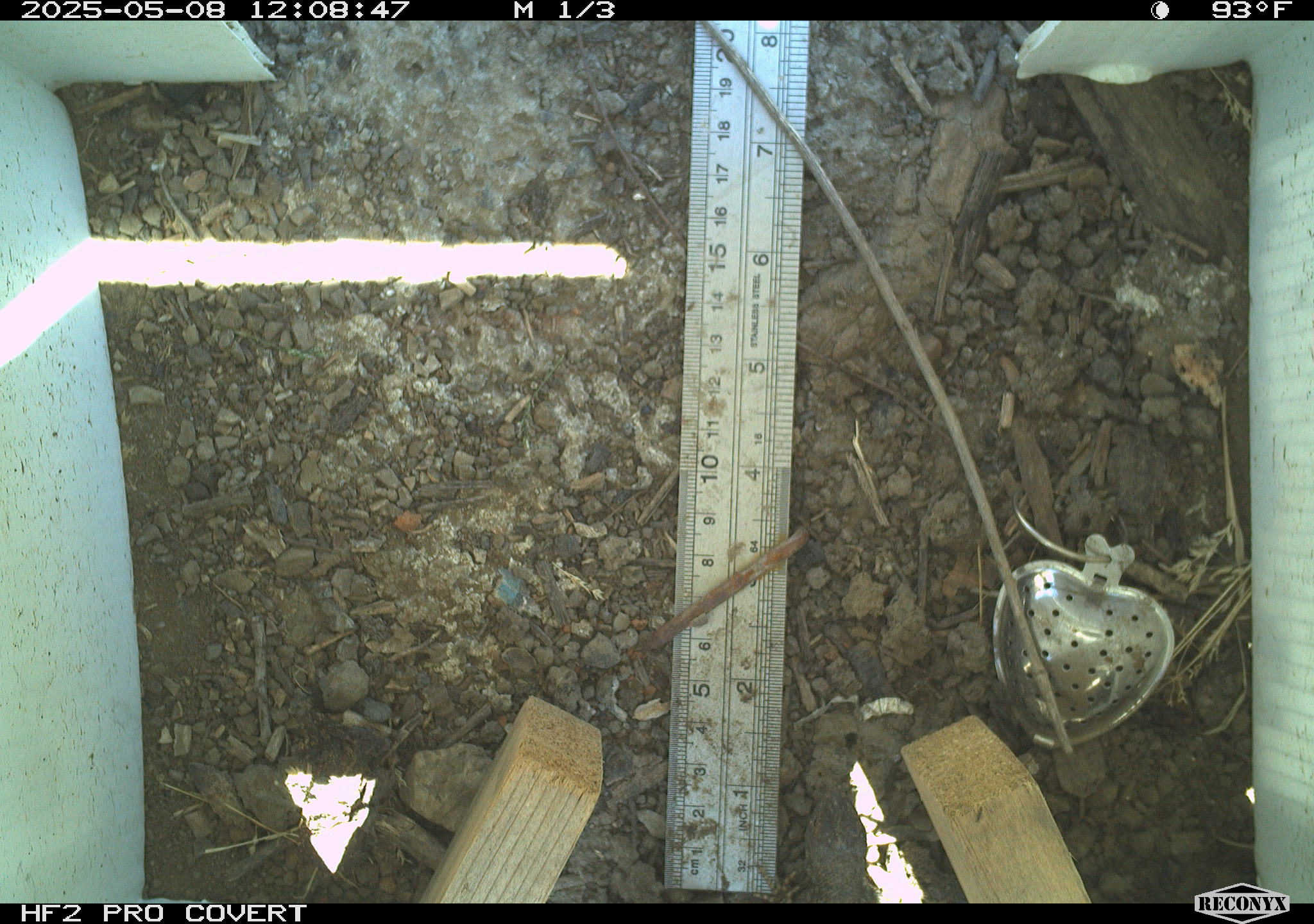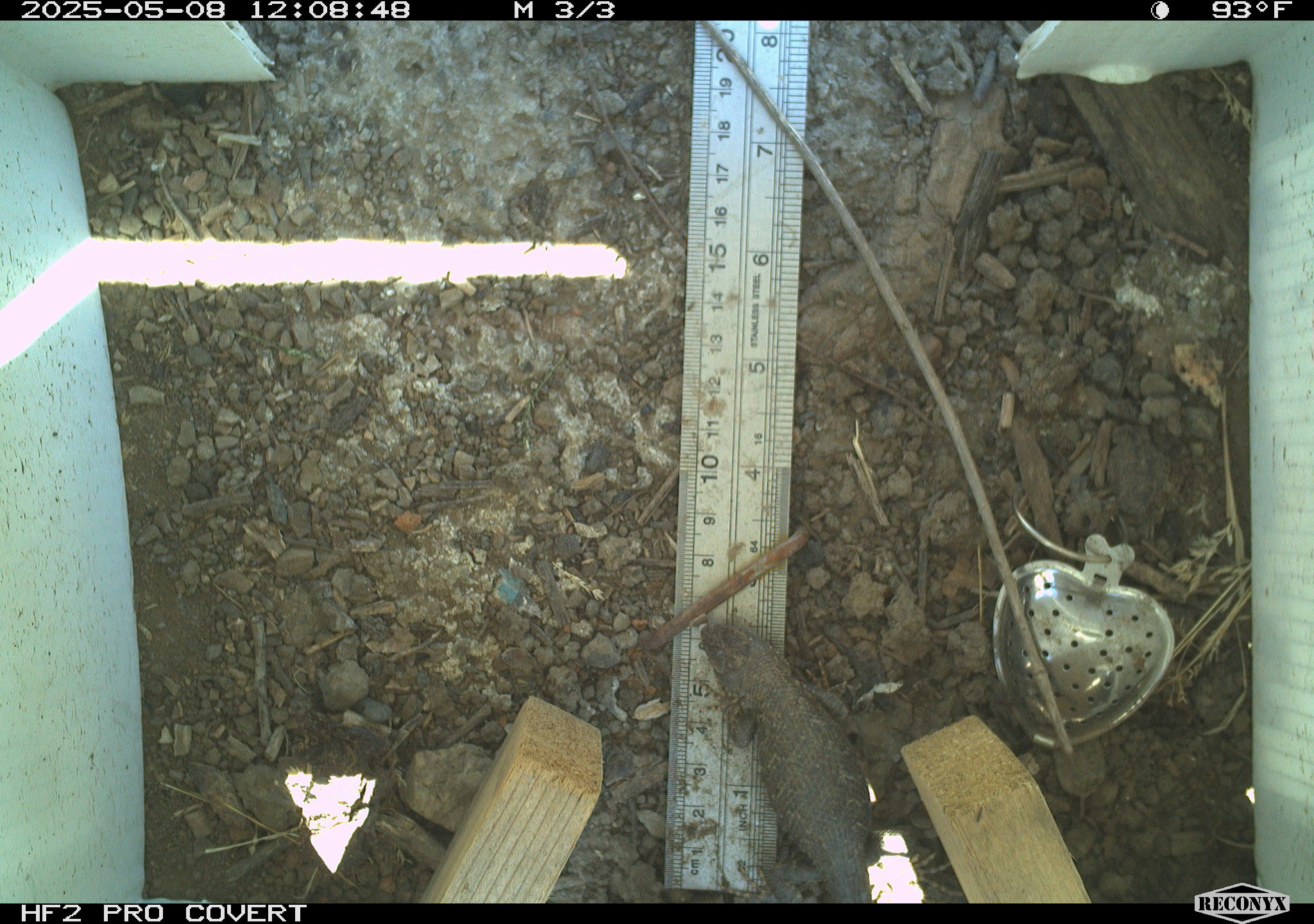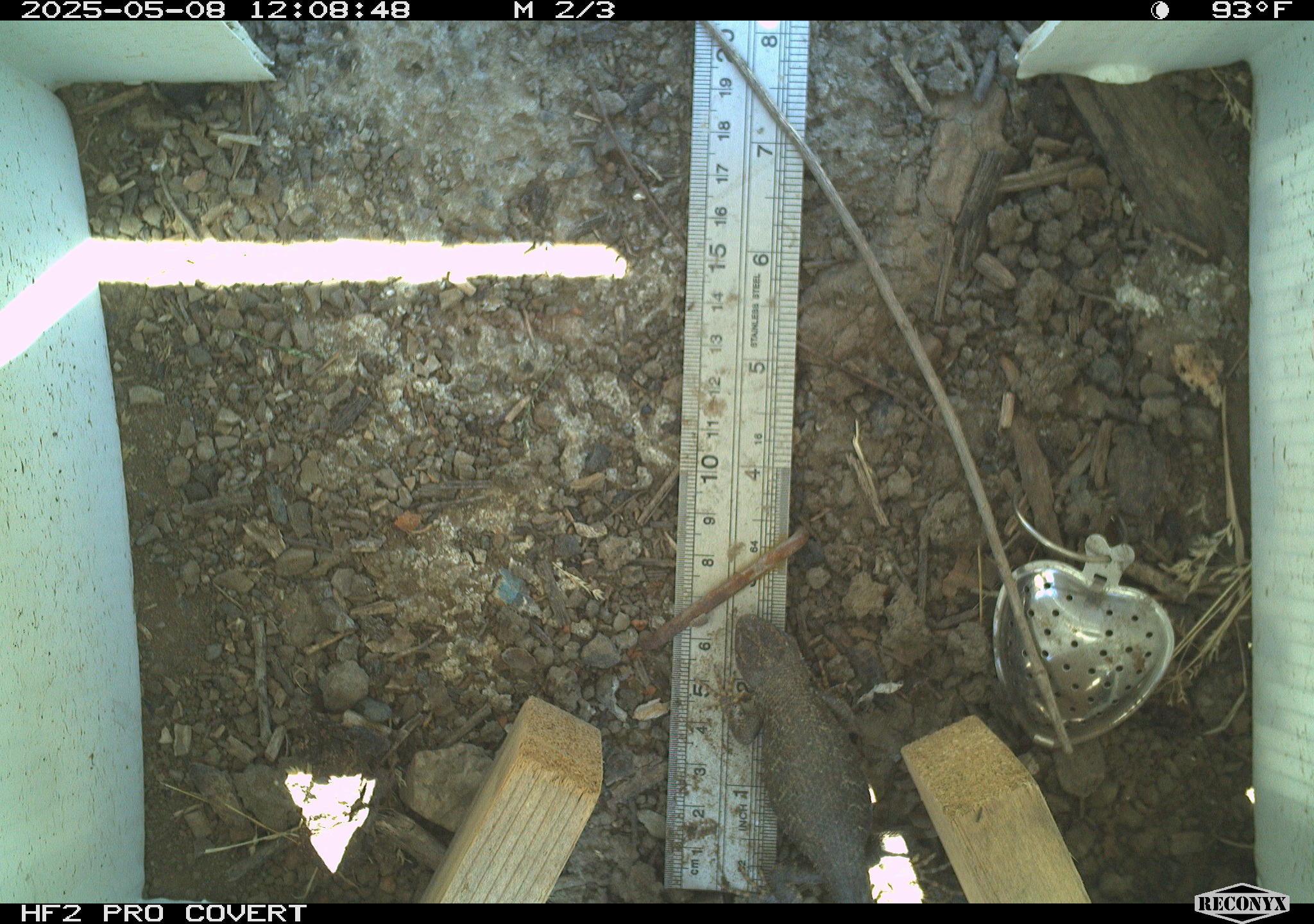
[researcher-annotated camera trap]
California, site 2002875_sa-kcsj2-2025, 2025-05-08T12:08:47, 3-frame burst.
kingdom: Animalia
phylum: Chordata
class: Reptilia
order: Squamata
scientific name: Squamata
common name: lizards and snakes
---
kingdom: Animalia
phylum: Chordata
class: Reptilia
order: Squamata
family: Phrynosomatidae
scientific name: Phrynosomatidae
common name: north american spiny lizards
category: sceloporus/uta species